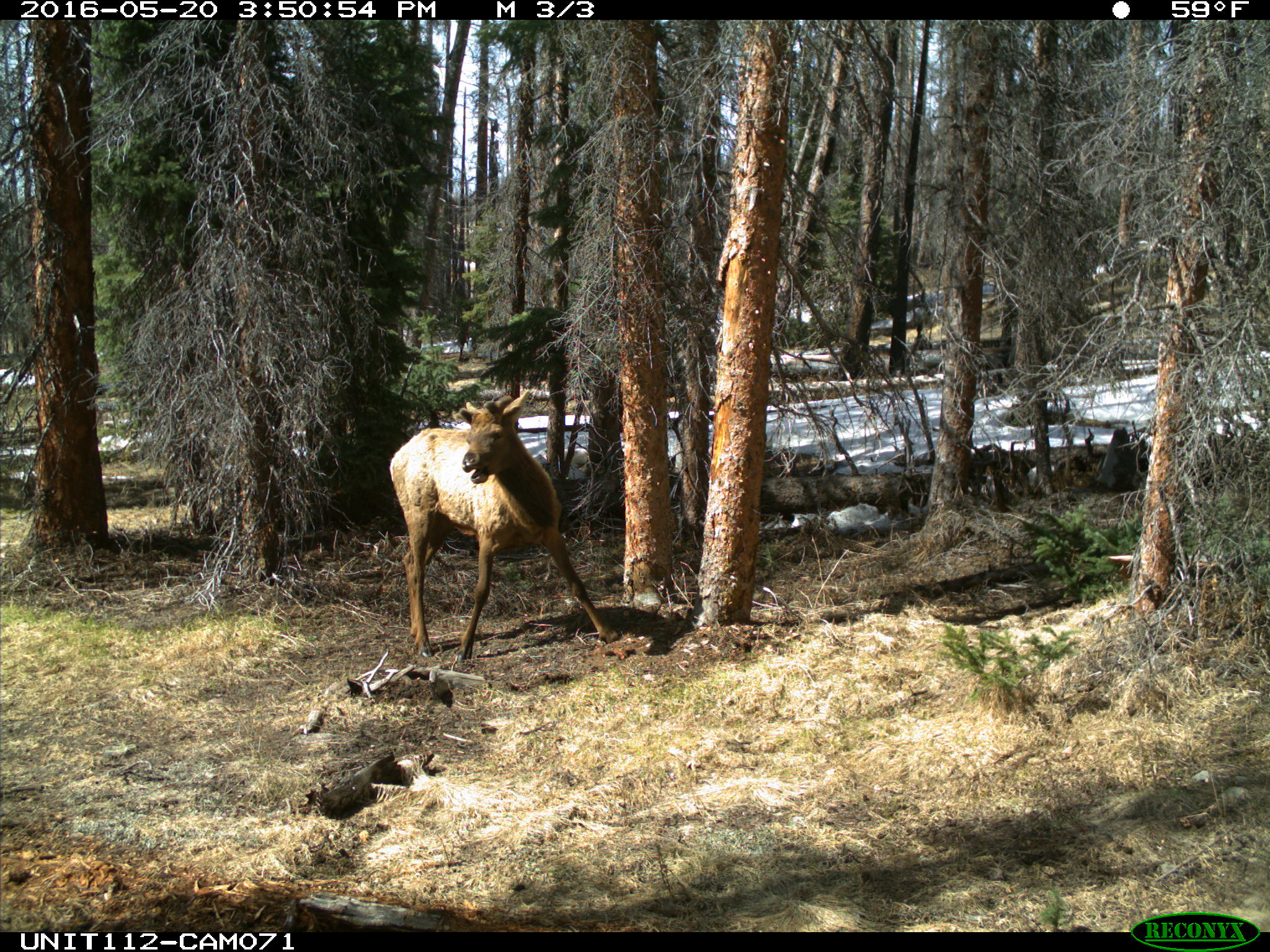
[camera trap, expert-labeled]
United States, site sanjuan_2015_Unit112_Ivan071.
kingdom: Animalia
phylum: Chordata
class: Mammalia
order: Artiodactyla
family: Cervidae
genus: Cervus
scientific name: Cervus elaphus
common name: red deer